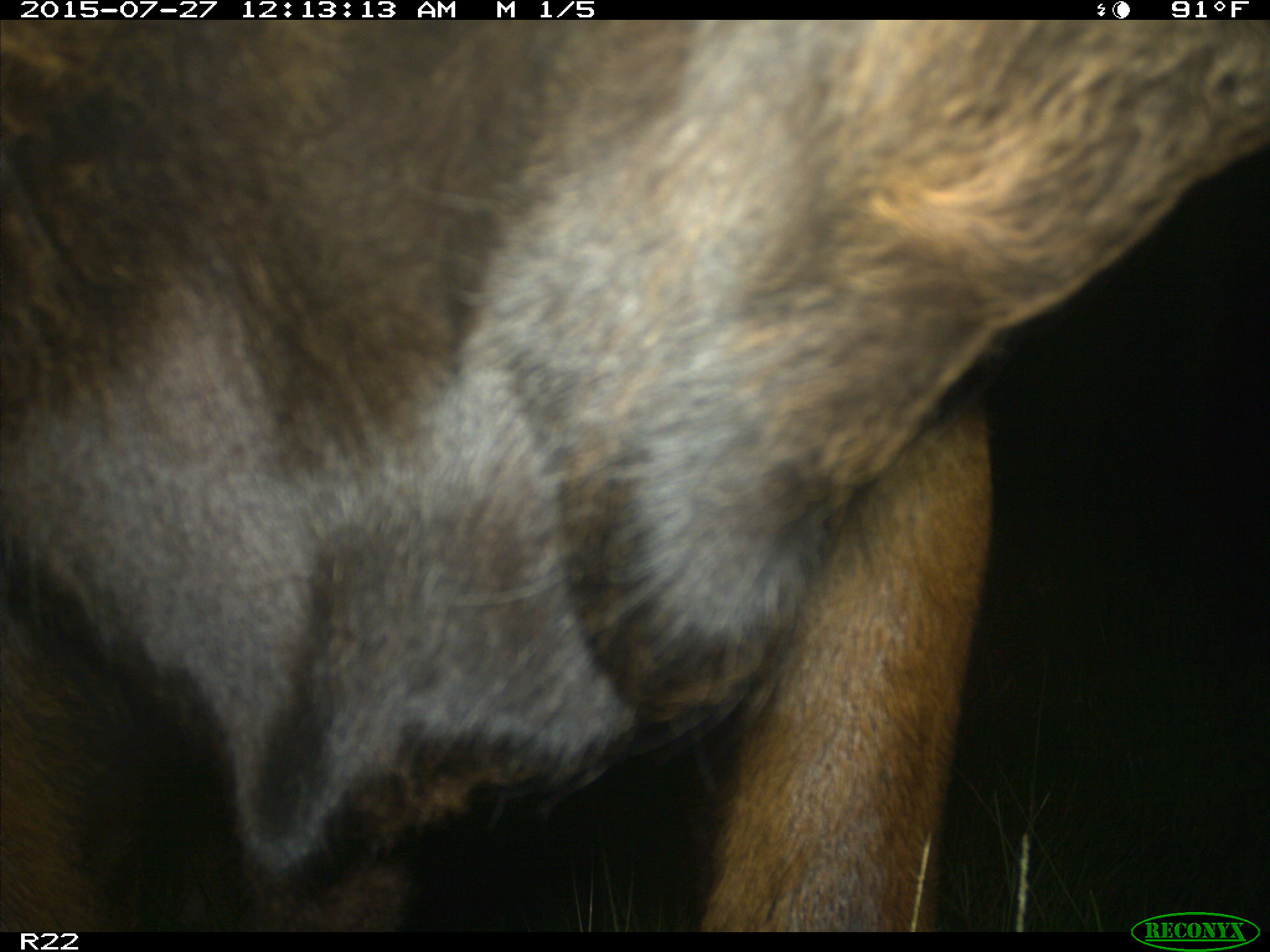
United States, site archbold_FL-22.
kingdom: Animalia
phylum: Chordata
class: Mammalia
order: Artiodactyla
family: Bovidae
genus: Bos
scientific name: Bos taurus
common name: domestic cow